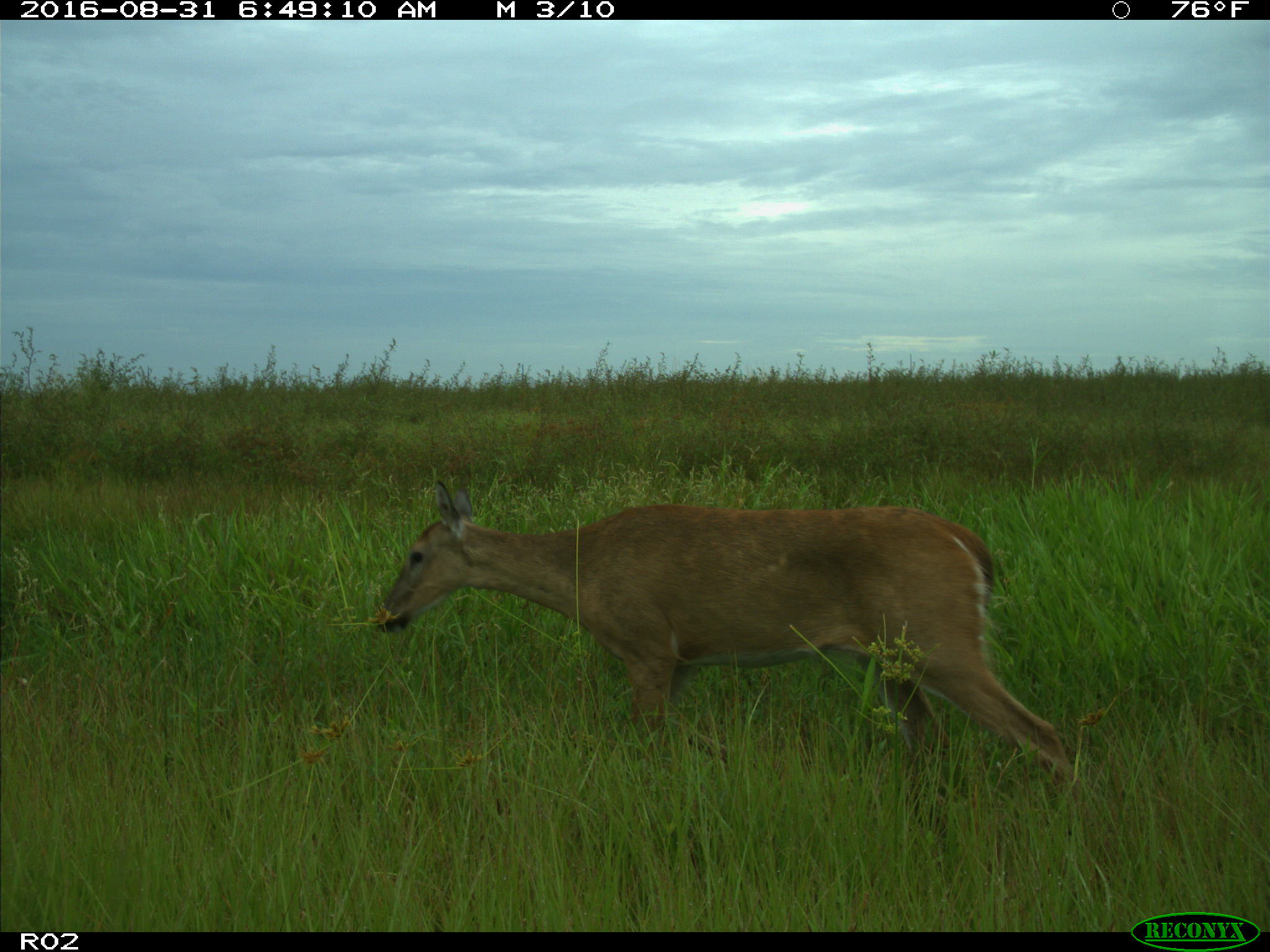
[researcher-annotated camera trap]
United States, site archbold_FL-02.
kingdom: Animalia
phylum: Chordata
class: Mammalia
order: Artiodactyla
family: Cervidae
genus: Odocoileus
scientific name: Odocoileus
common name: deer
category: unidentified deer